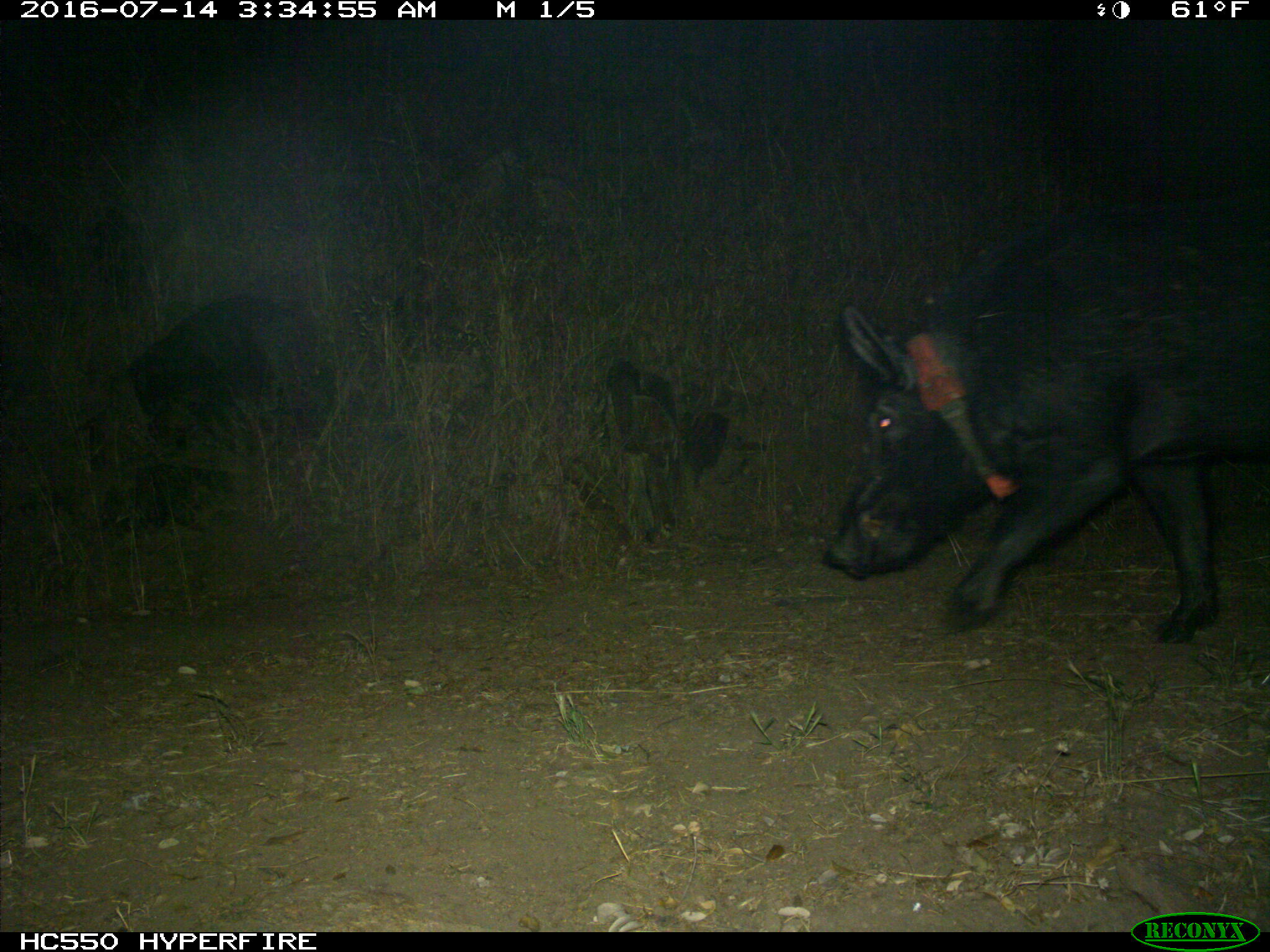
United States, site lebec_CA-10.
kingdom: Animalia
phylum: Chordata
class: Mammalia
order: Artiodactyla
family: Suidae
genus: Sus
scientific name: Sus scrofa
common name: wild boar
Sus scrofa (wild boar).